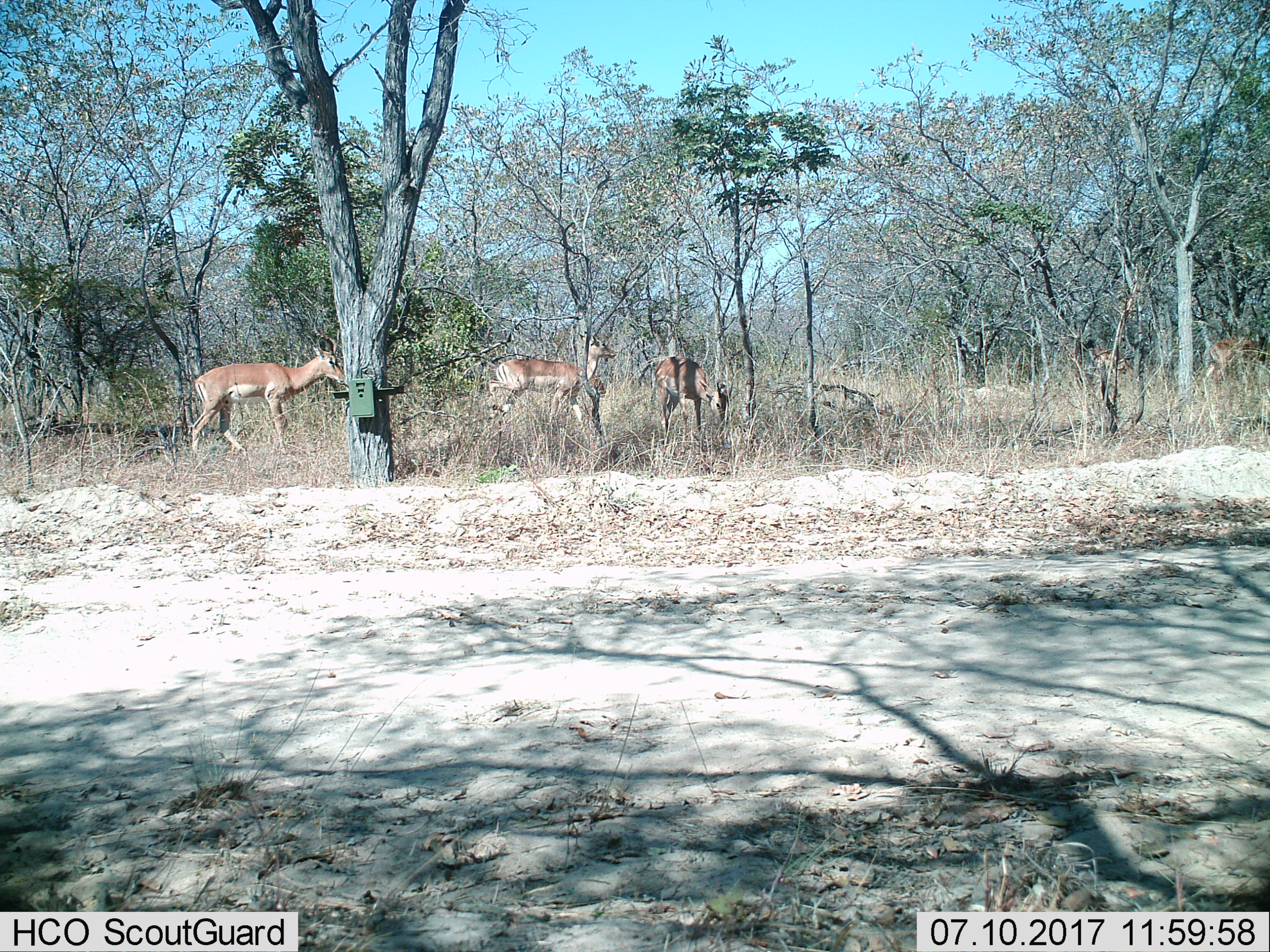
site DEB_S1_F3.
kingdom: Animalia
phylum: Chordata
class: Mammalia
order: Artiodactyla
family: Bovidae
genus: Aepyceros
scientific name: Aepyceros melampus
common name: impala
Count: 5.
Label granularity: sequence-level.